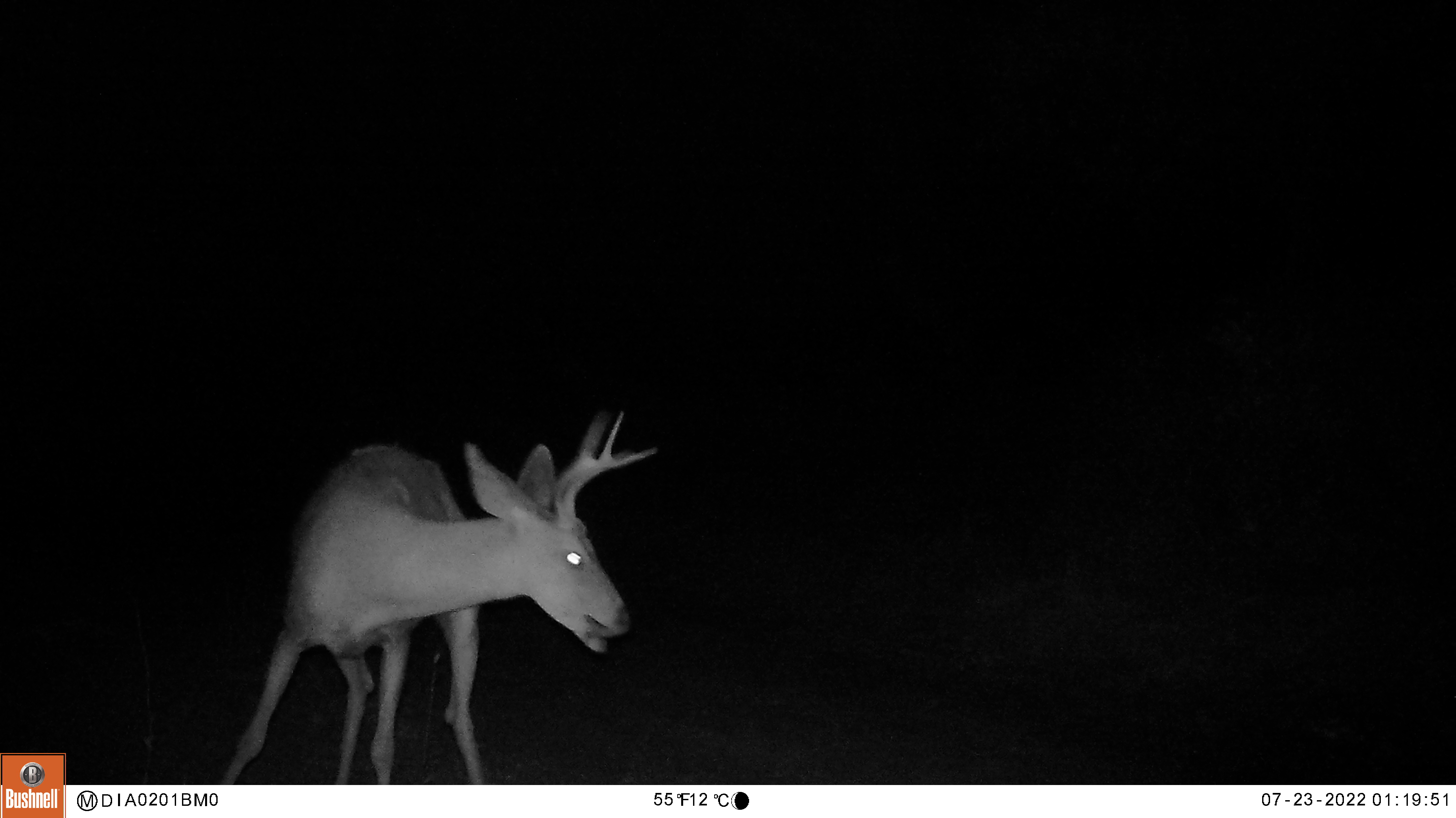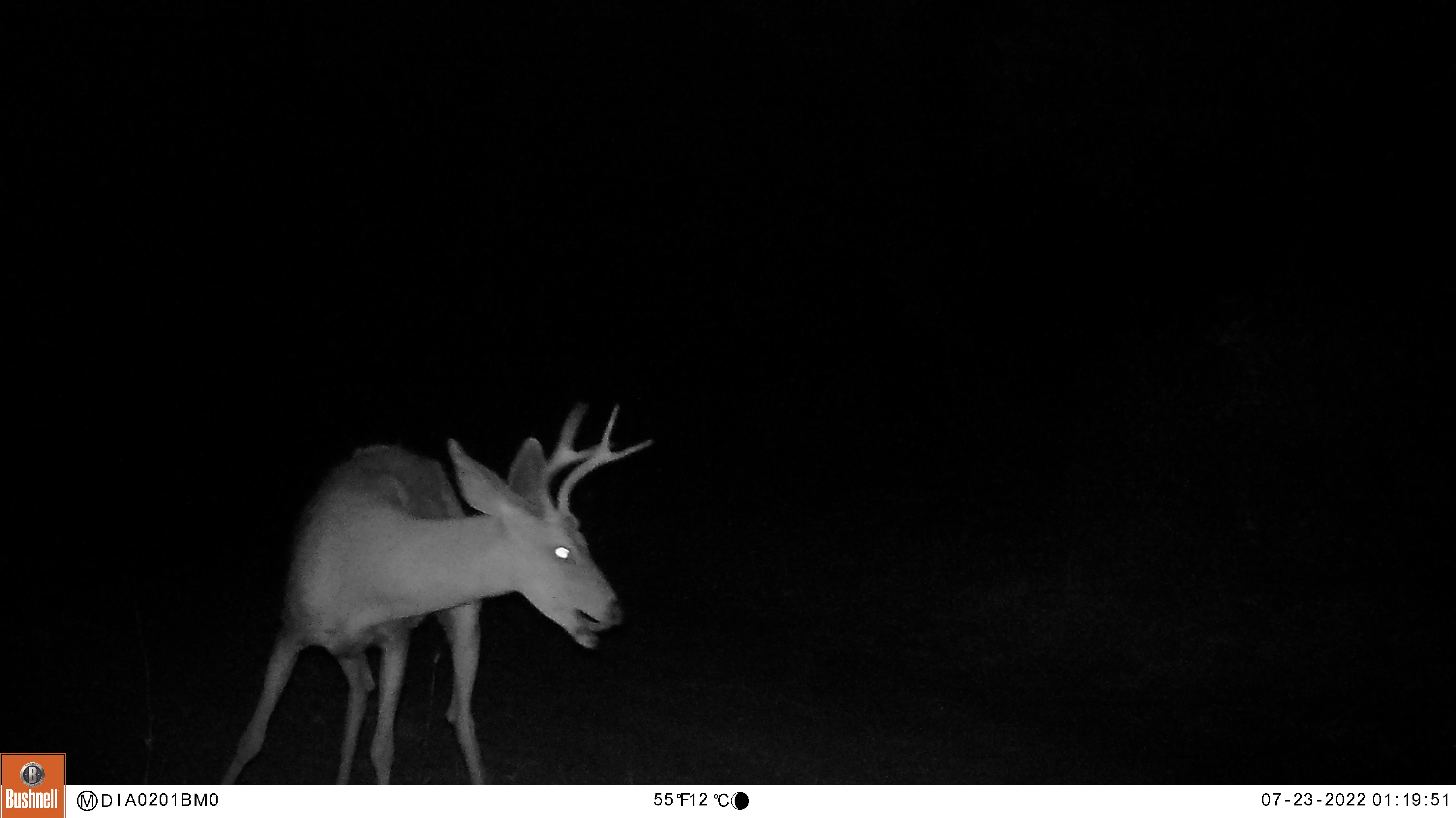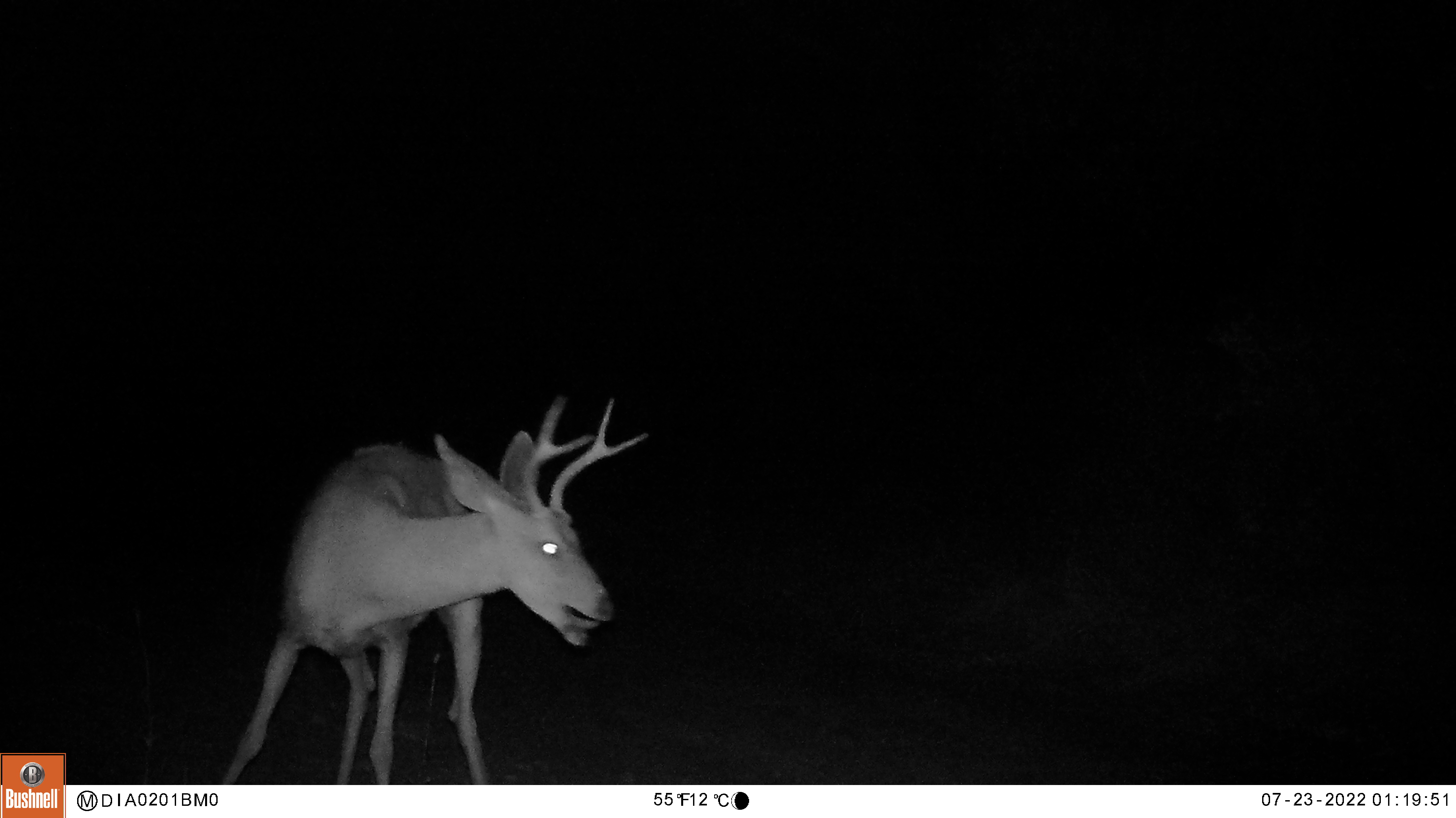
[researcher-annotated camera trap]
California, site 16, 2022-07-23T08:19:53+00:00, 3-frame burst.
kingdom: Animalia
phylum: Chordata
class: Mammalia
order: Artiodactyla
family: Cervidae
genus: Odocoileus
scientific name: Odocoileus hemionus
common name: mule deer